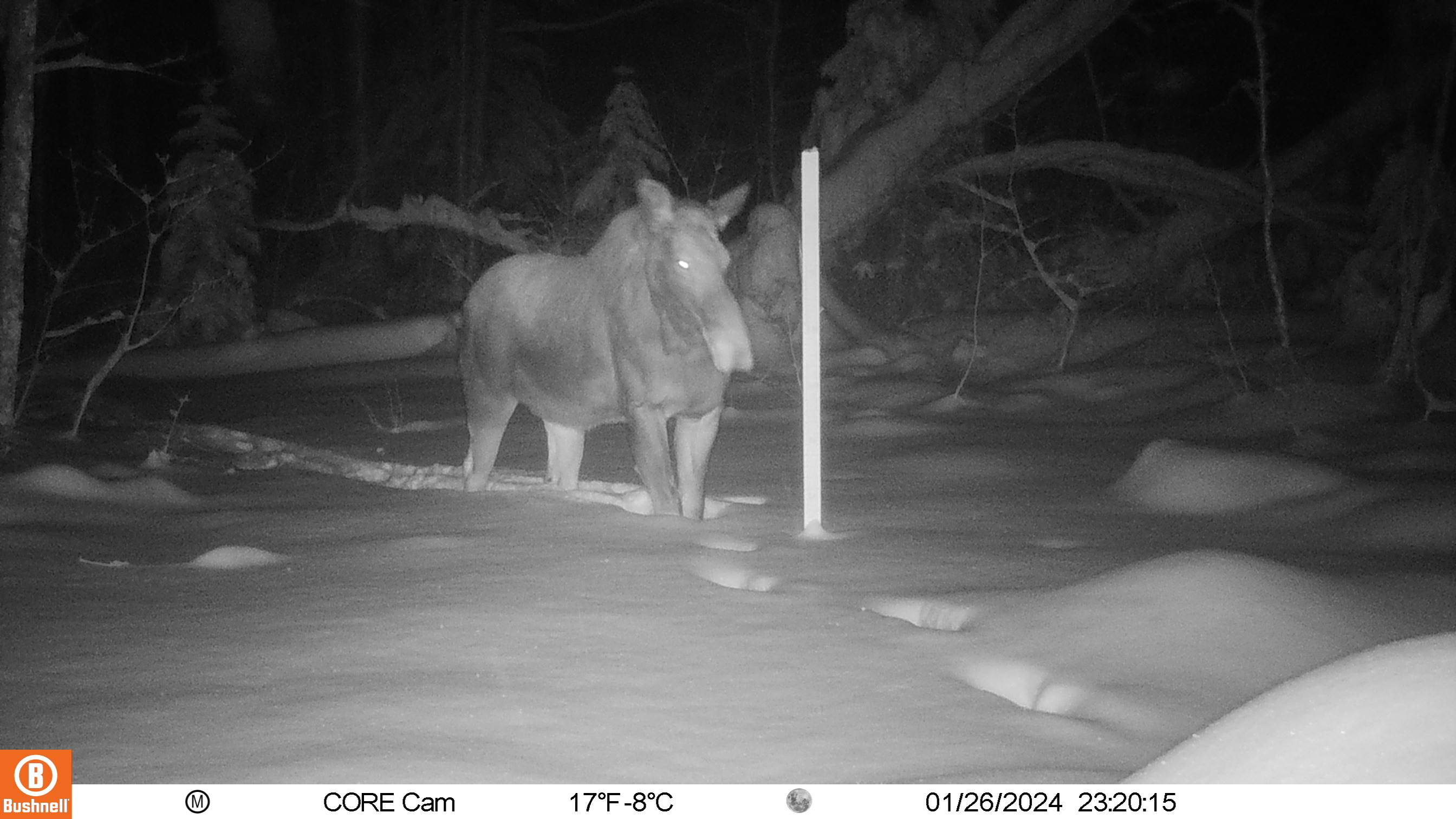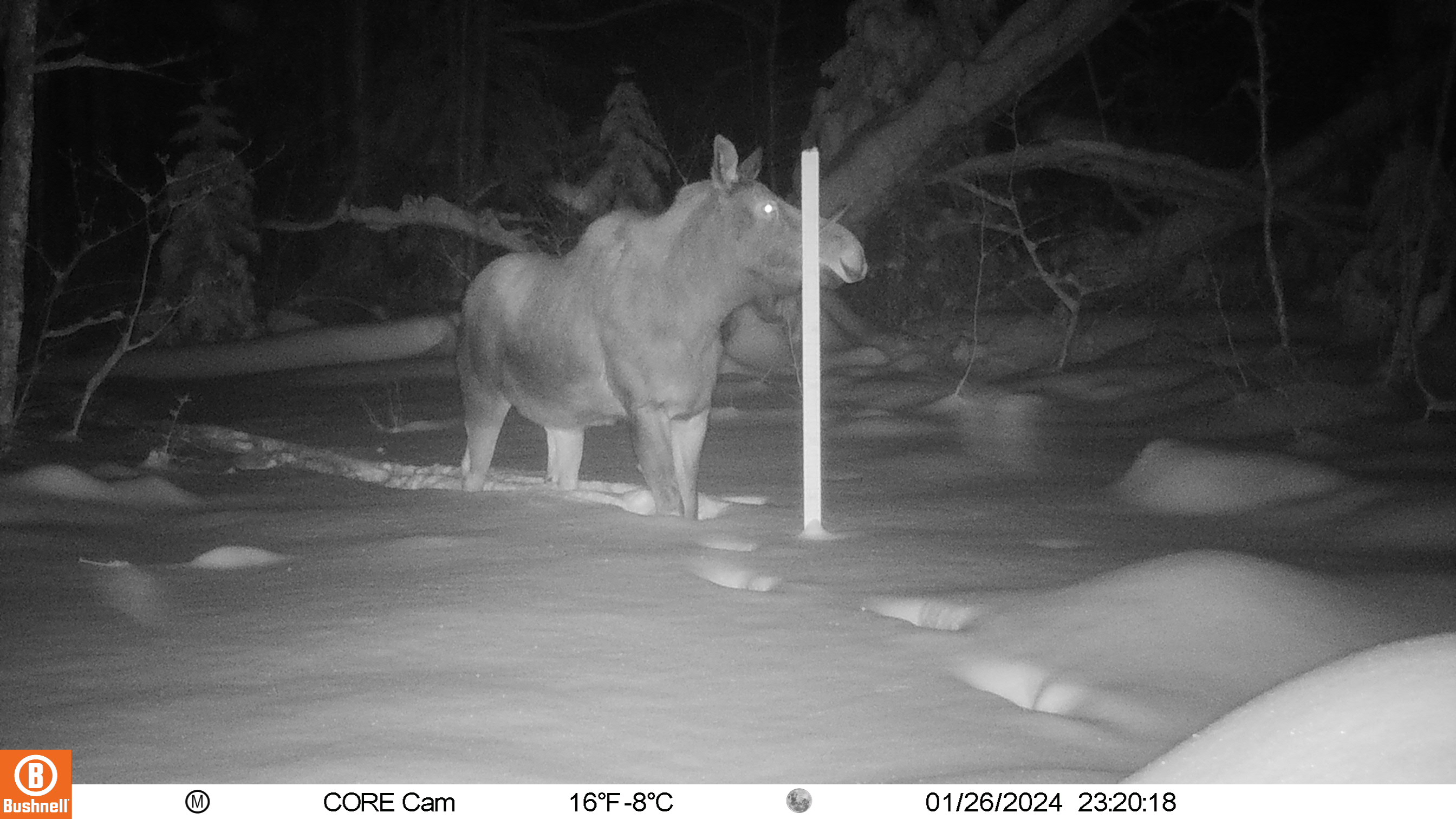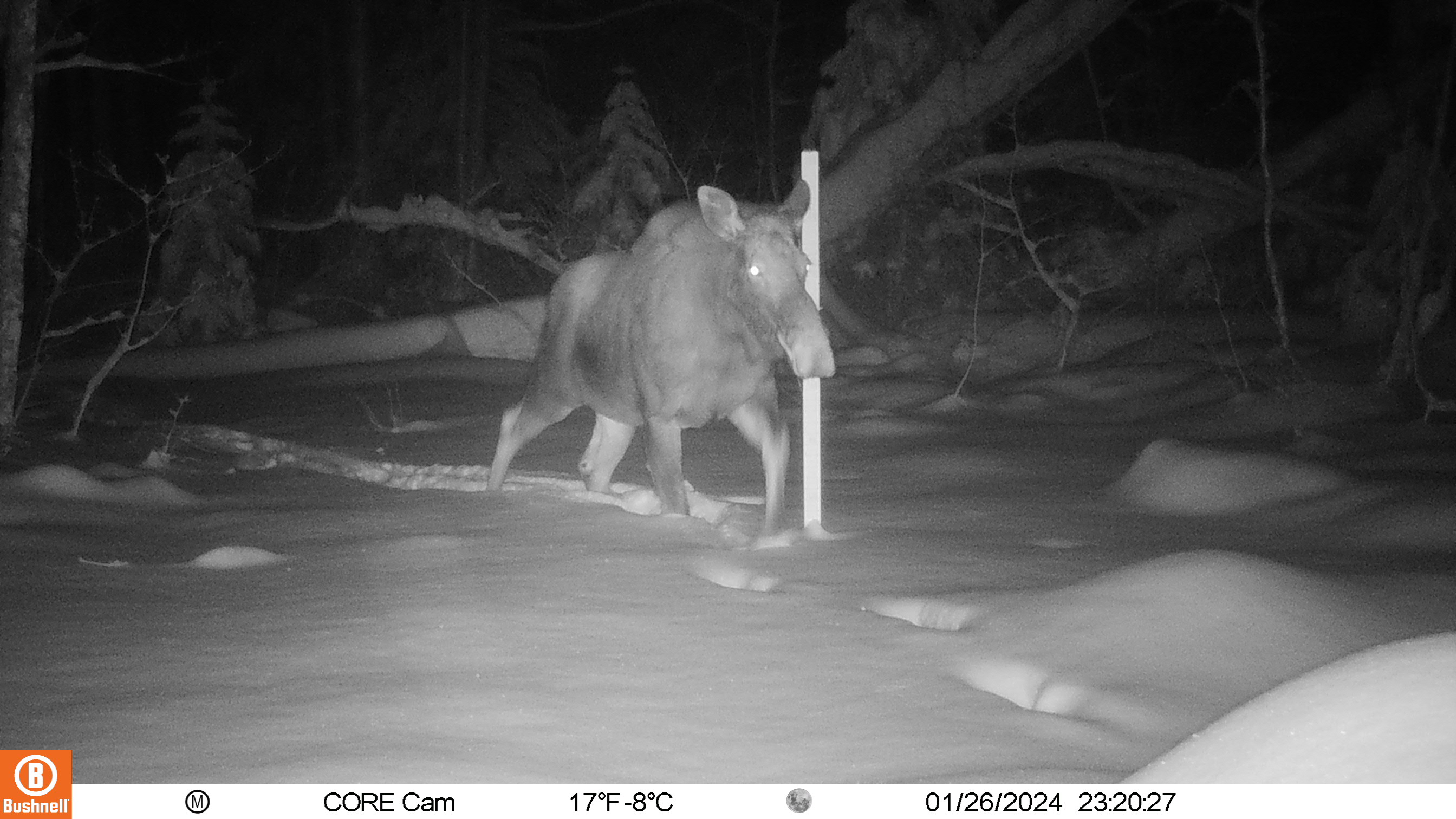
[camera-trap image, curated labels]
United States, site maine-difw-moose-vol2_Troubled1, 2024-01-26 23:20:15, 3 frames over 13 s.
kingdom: Animalia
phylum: Chordata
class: Mammalia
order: Artiodactyla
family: Cervidae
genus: Alces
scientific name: Alces alces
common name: moose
Moose (Alces alces).